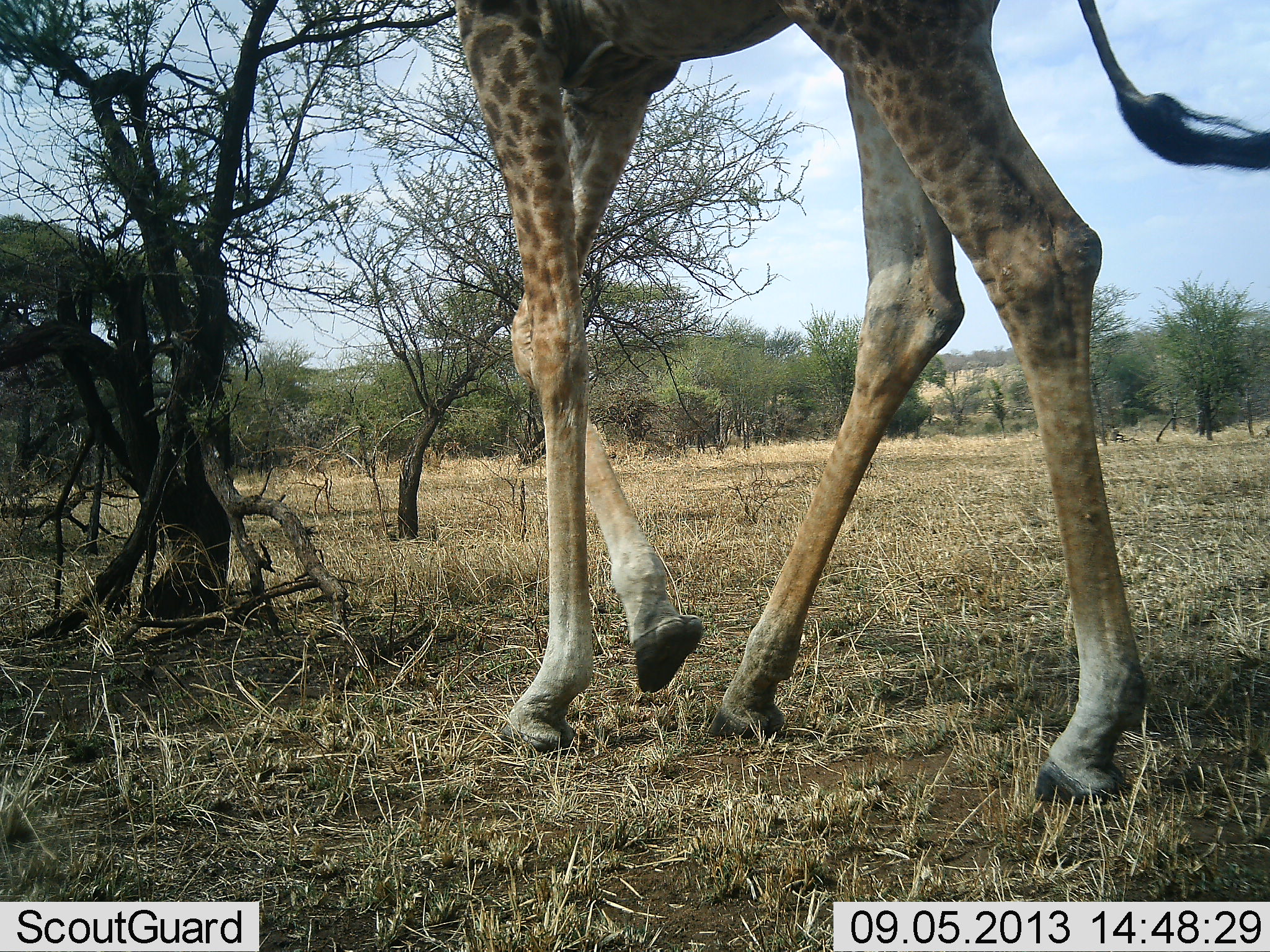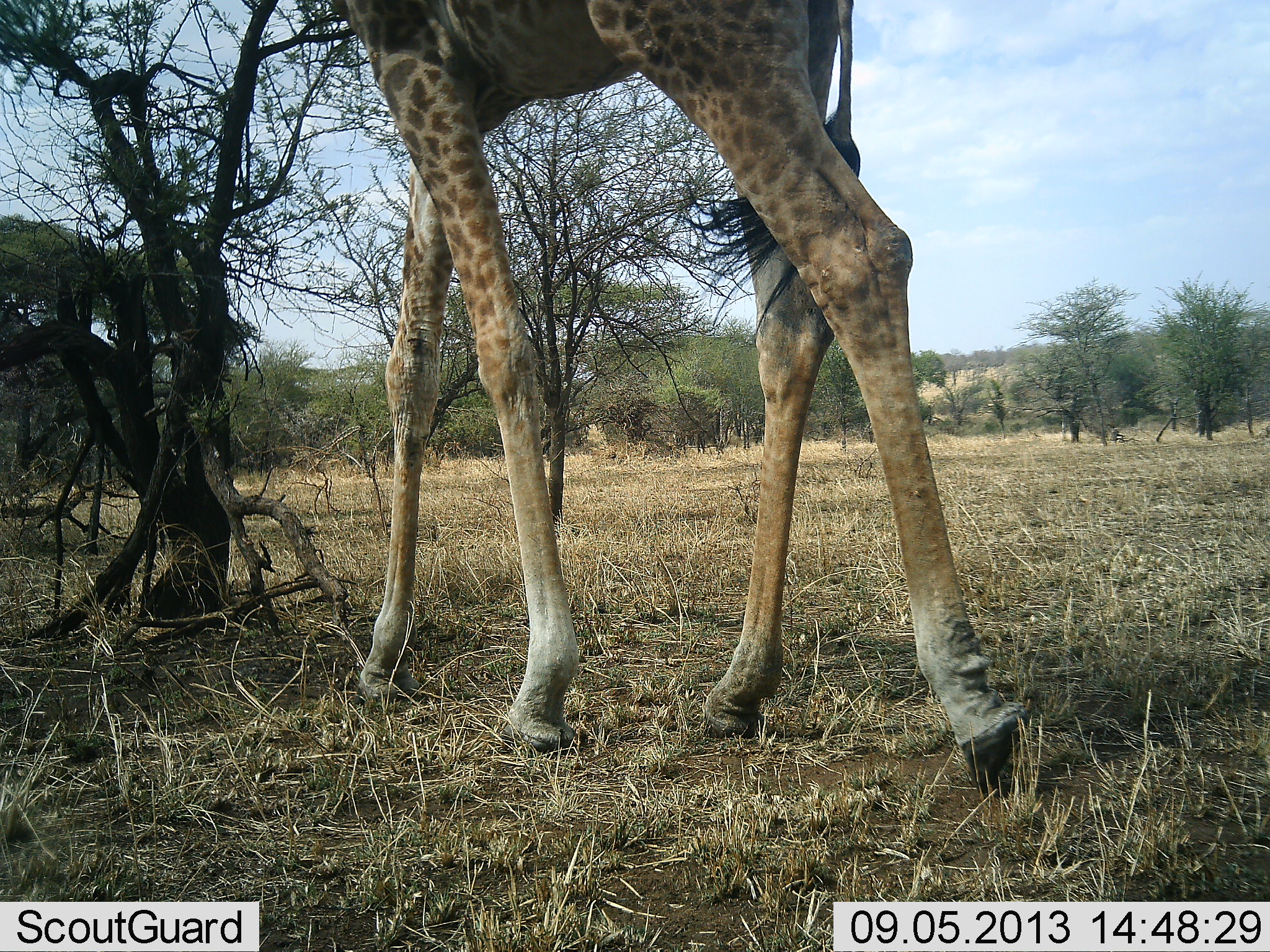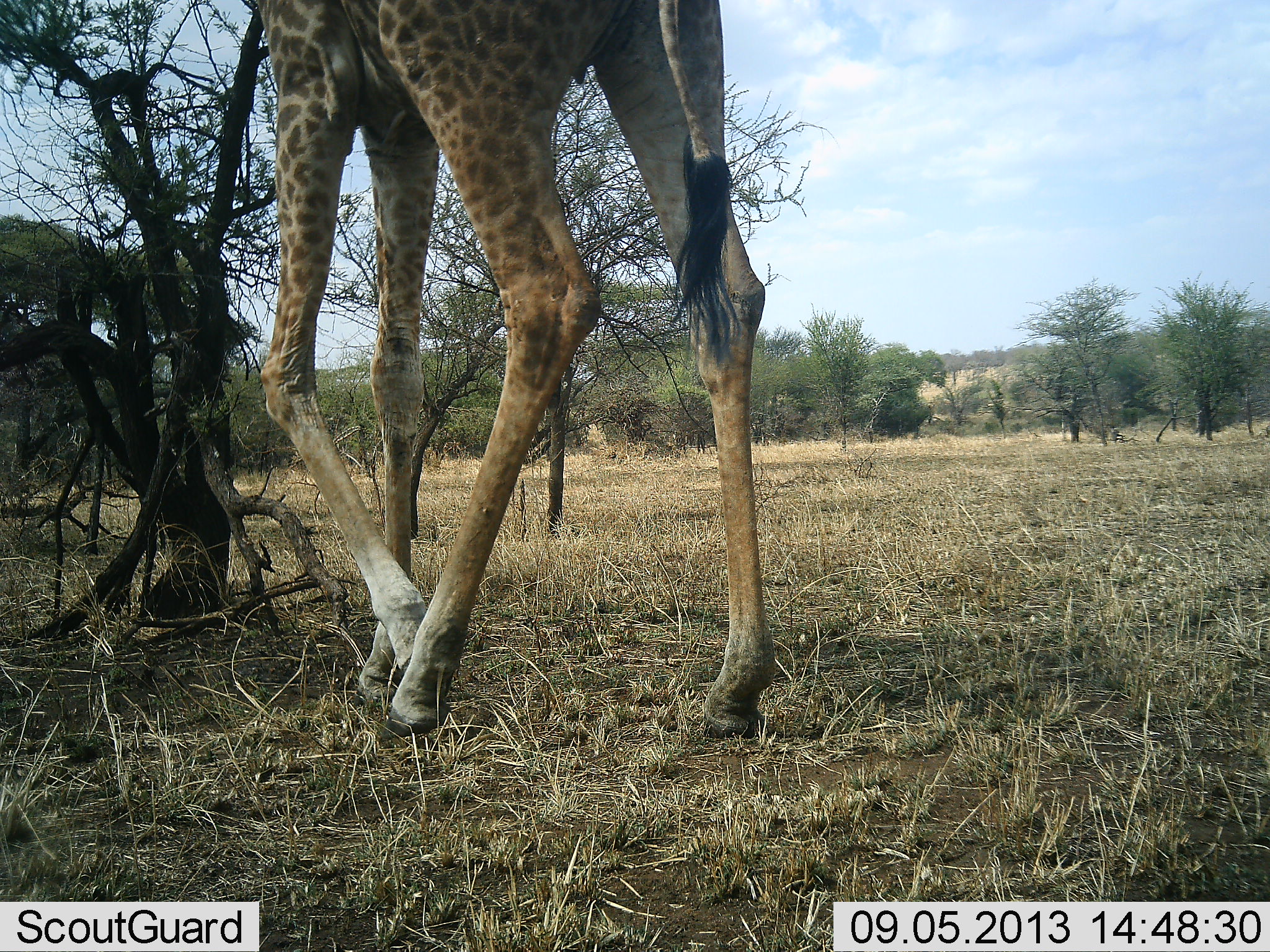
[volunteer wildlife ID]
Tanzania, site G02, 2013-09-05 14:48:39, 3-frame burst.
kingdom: Animalia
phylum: Chordata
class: Mammalia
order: Artiodactyla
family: Giraffidae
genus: Giraffa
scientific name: Giraffa camelopardalis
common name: giraffe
Giraffe (Giraffa camelopardalis), count 1. Behavior (volunteer vote fractions): standing 5%, resting 0%, moving 79%, interacting 0%. Young present (vote fraction): 0%. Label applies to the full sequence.